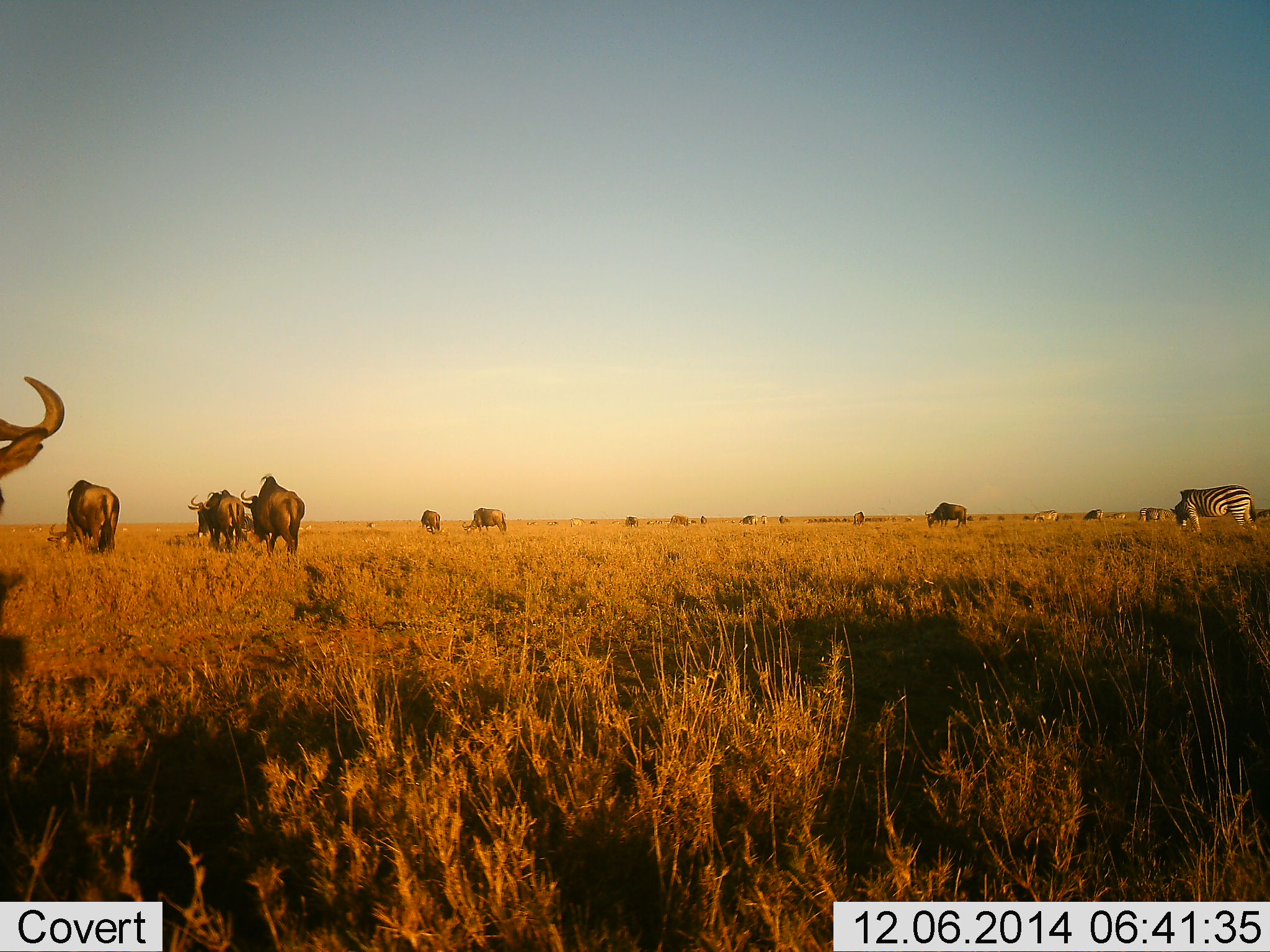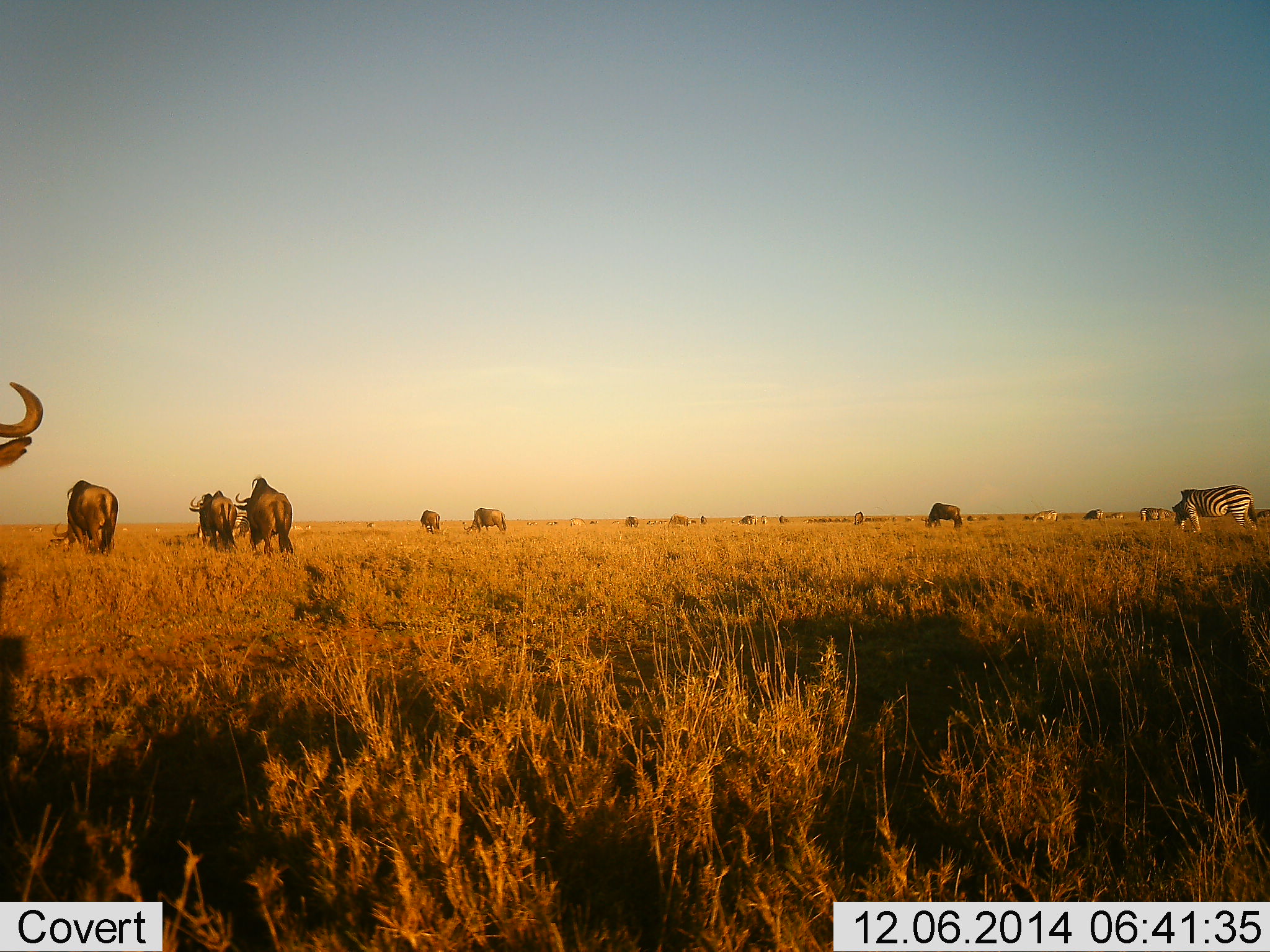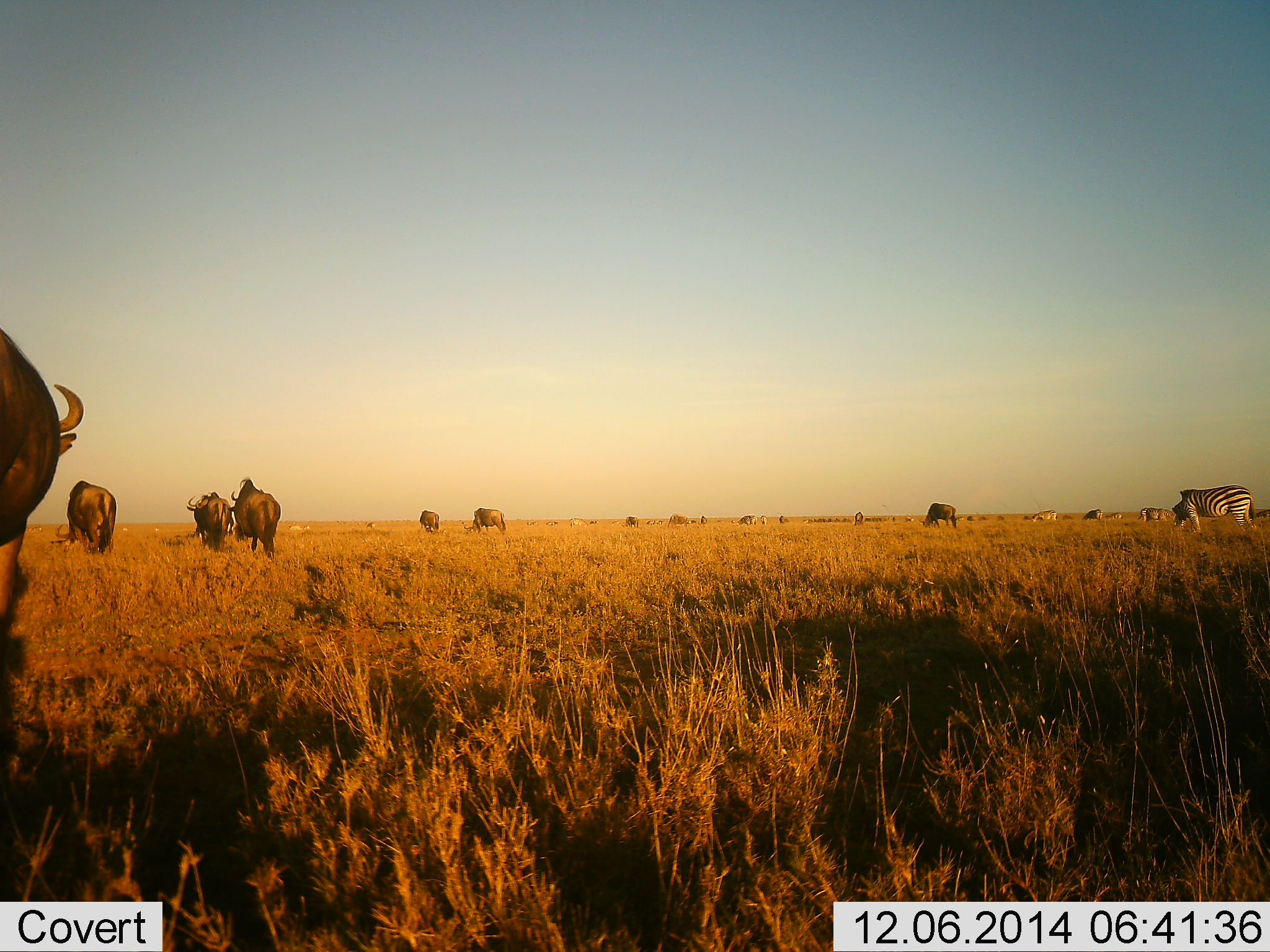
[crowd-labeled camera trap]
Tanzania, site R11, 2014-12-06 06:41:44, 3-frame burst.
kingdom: Animalia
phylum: Chordata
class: Mammalia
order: Artiodactyla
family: Bovidae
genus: Connochaetes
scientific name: Connochaetes taurinus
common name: blue wildebeest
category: wildebeest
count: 10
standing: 40%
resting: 0%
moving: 70%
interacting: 0%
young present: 0%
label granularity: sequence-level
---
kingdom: Animalia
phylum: Chordata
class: Mammalia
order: Perissodactyla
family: Equidae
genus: Equus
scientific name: Equus quagga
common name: plains zebra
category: zebra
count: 1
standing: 45%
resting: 0%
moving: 0%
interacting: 0%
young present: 0%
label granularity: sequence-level